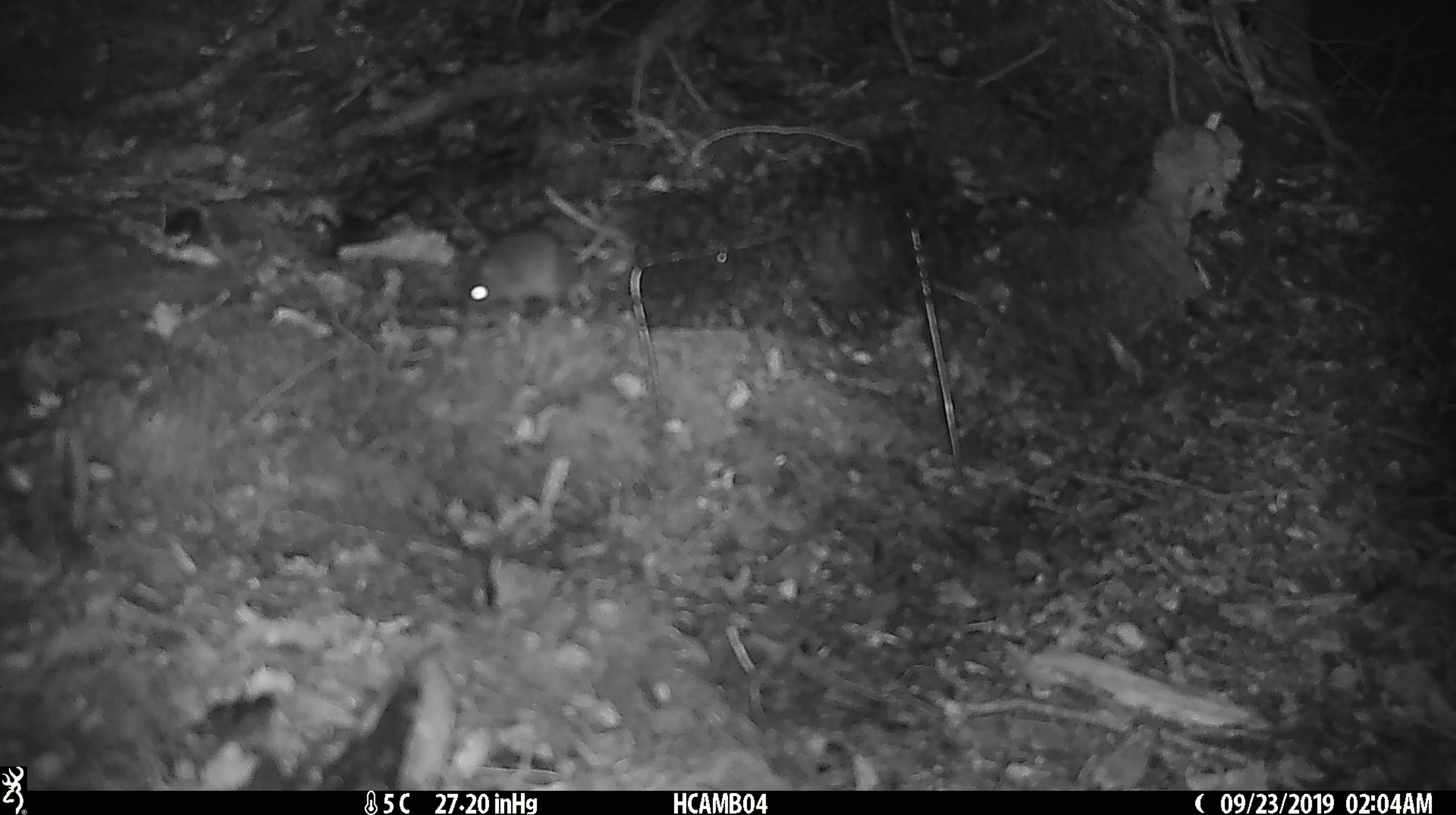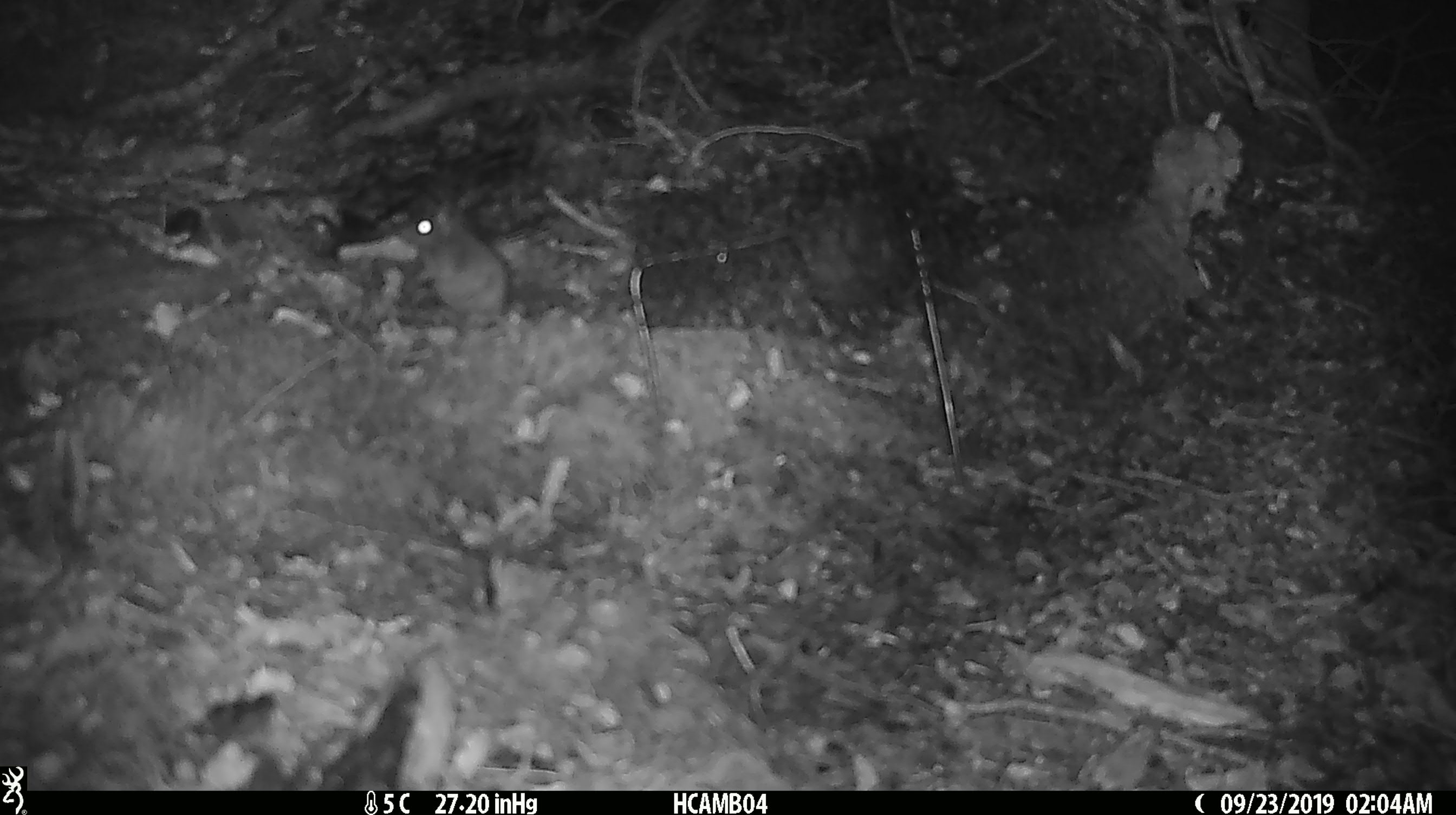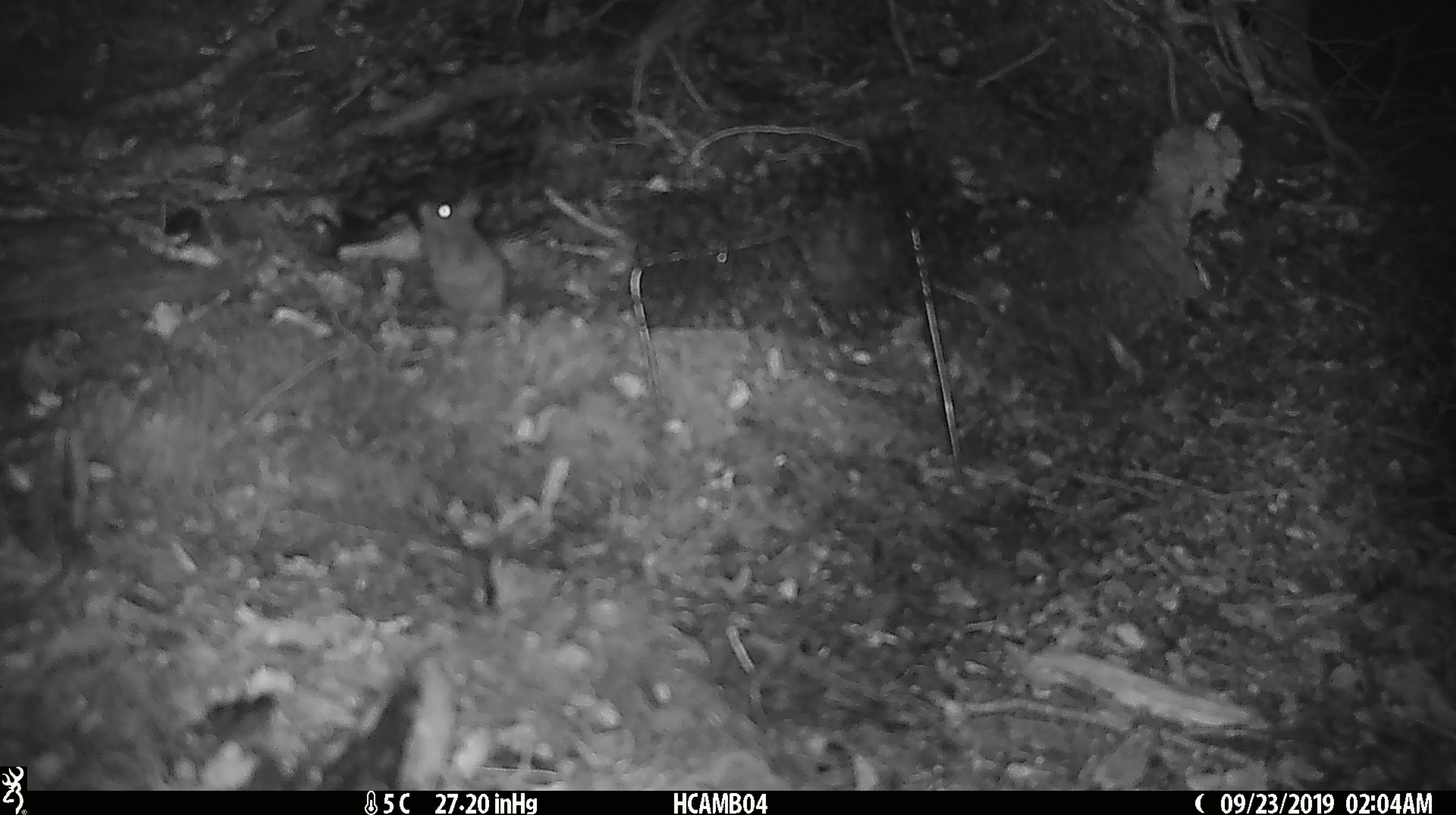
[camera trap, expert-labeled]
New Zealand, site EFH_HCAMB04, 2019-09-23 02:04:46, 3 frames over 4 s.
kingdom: Animalia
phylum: Chordata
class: Mammalia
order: Rodentia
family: Muridae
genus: Mus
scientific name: Mus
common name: mouse